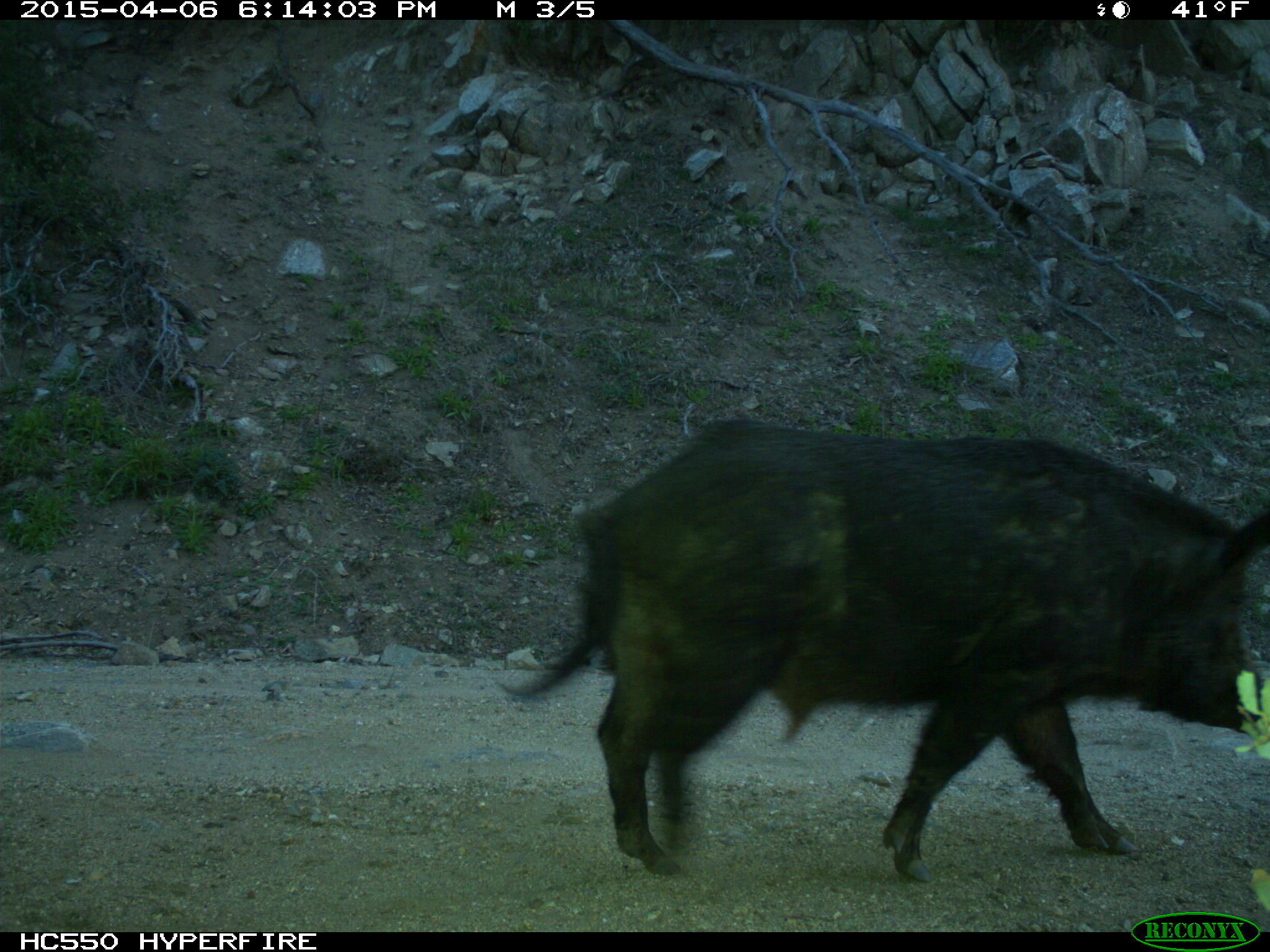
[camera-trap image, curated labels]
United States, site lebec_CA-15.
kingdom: Animalia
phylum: Chordata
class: Mammalia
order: Artiodactyla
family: Suidae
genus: Sus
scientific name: Sus scrofa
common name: wild boar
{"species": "Sus scrofa (wild boar)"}